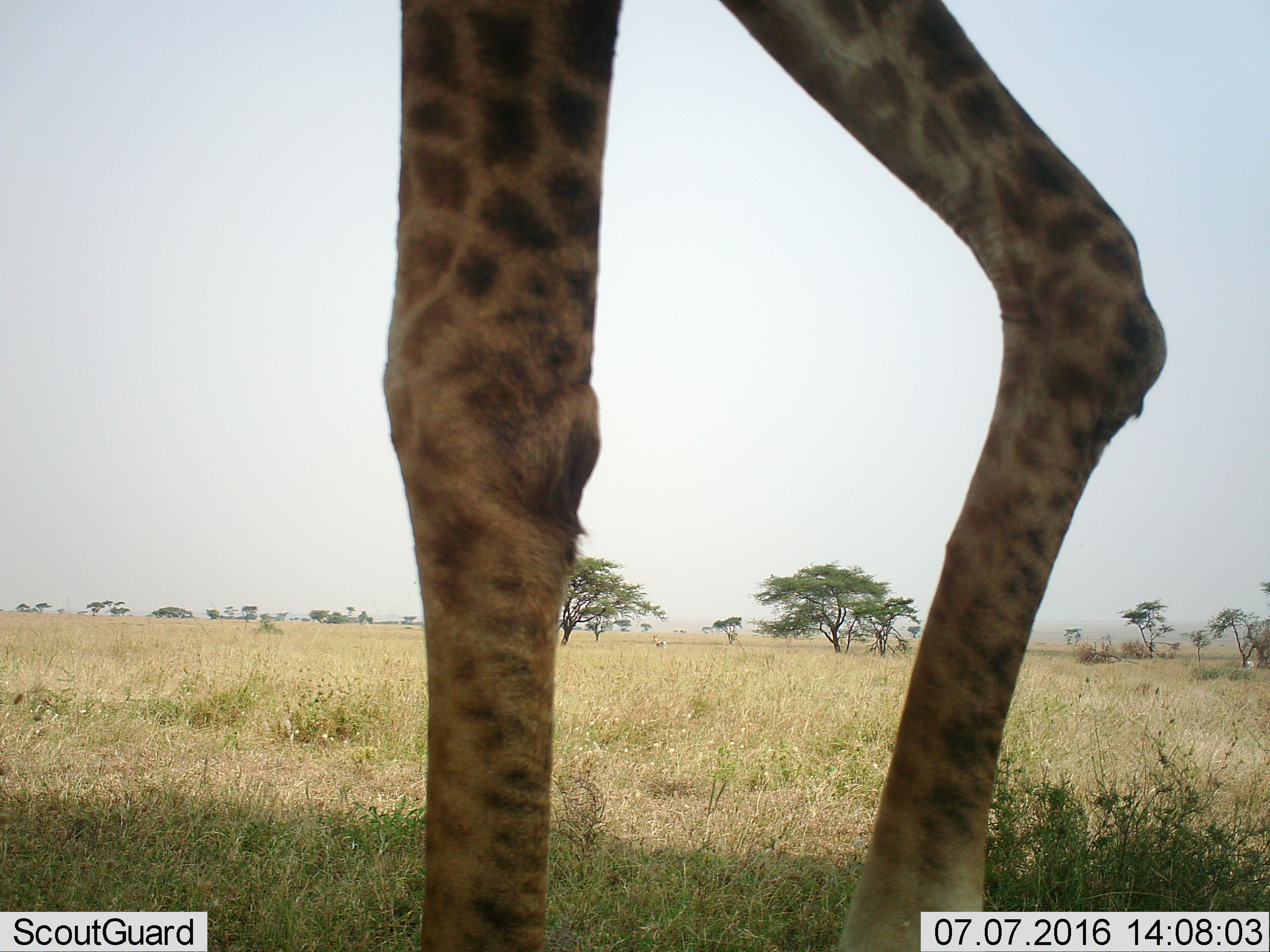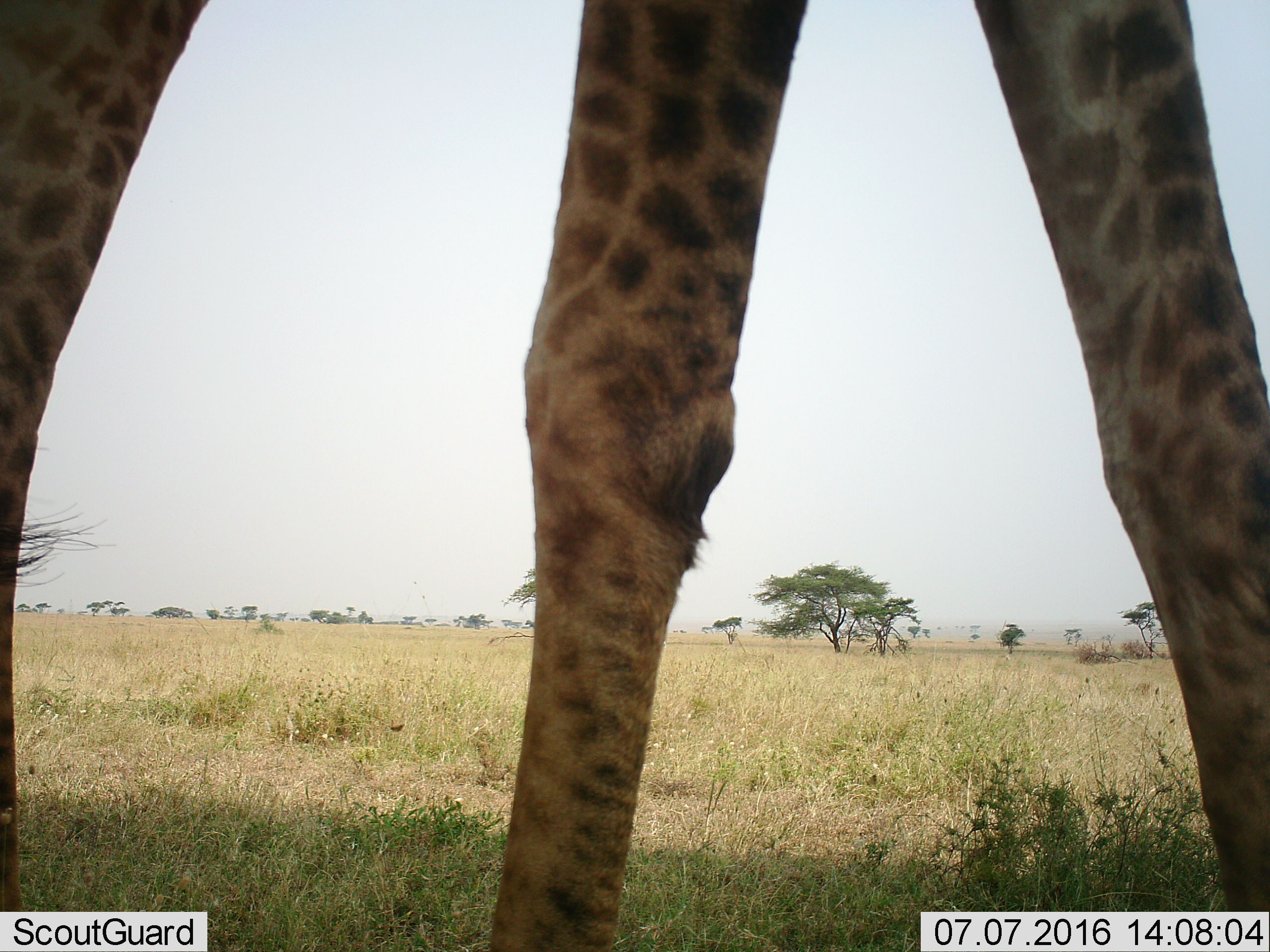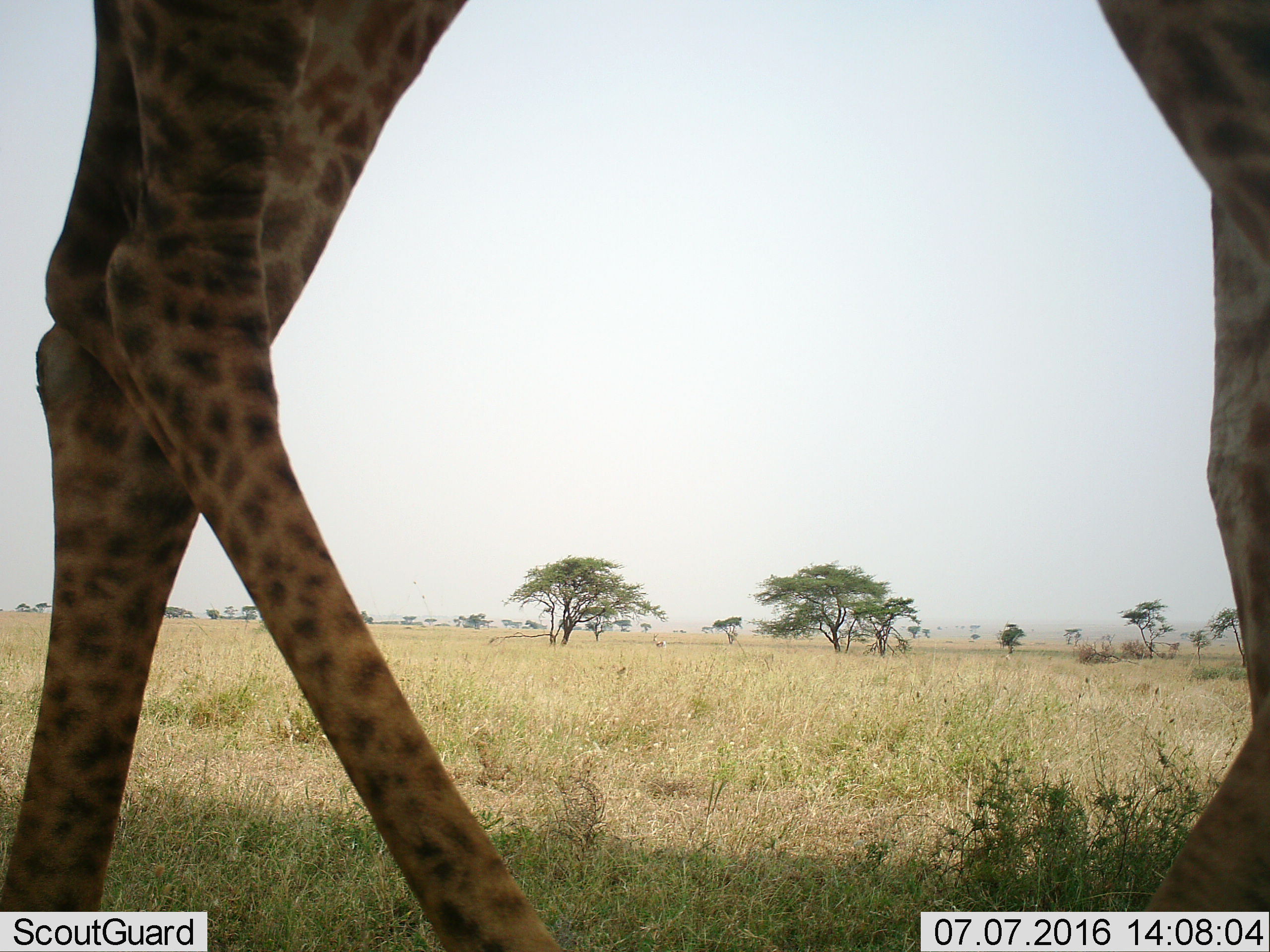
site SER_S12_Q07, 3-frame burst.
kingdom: Animalia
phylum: Chordata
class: Mammalia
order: Artiodactyla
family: Giraffidae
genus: Giraffa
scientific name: Giraffa camelopardalis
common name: giraffe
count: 1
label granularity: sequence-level